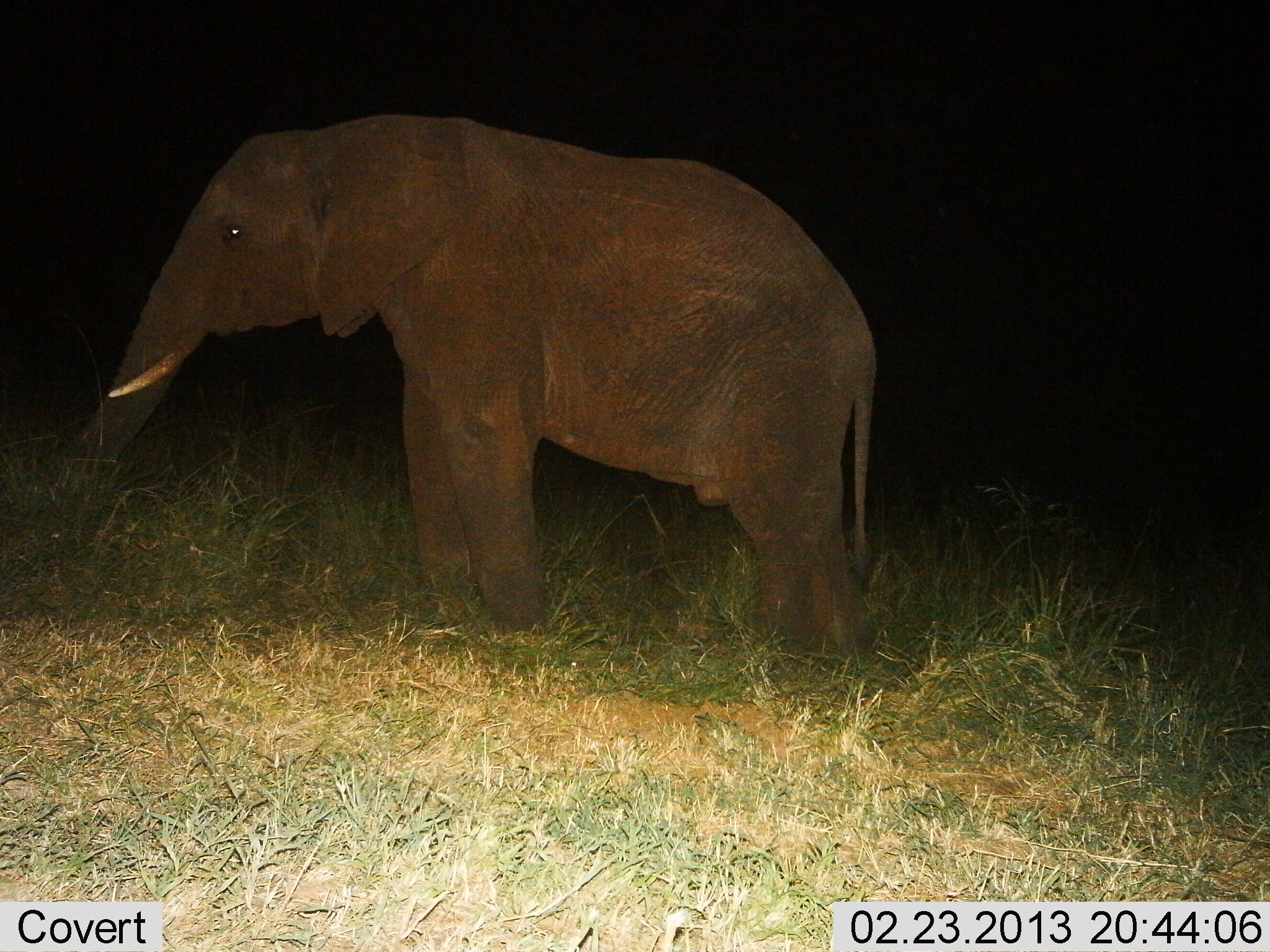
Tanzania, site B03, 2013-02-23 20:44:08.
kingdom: Animalia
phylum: Chordata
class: Mammalia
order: Proboscidea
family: Elephantidae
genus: Loxodonta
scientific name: Loxodonta africana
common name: african bush elephant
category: elephant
Elephant (african bush elephant) (Loxodonta africana), count 1. Behavior (volunteer vote fractions): standing 93%, resting 3%, moving 3%, interacting 0%. Young present (vote fraction): 3%. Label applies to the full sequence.